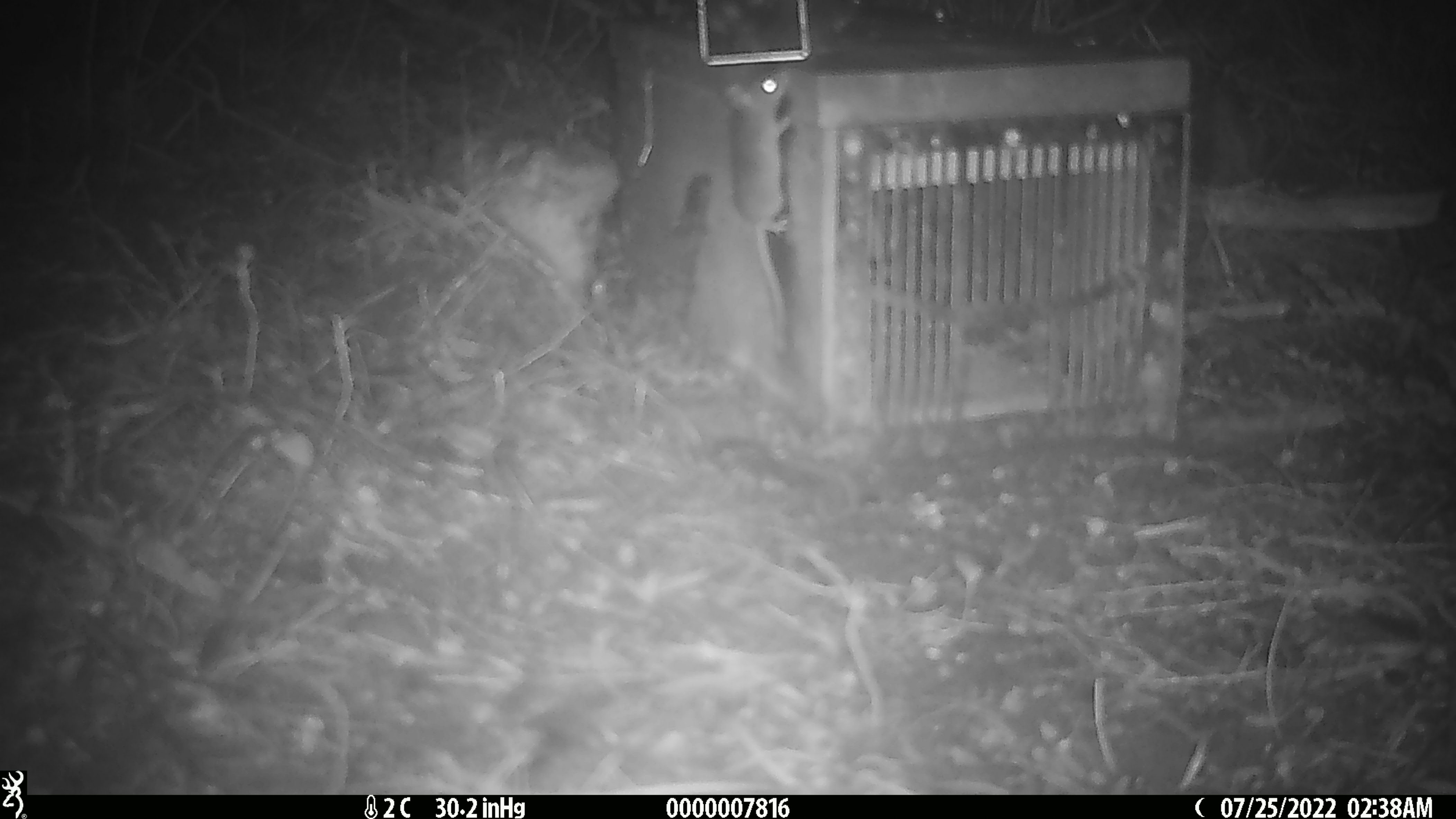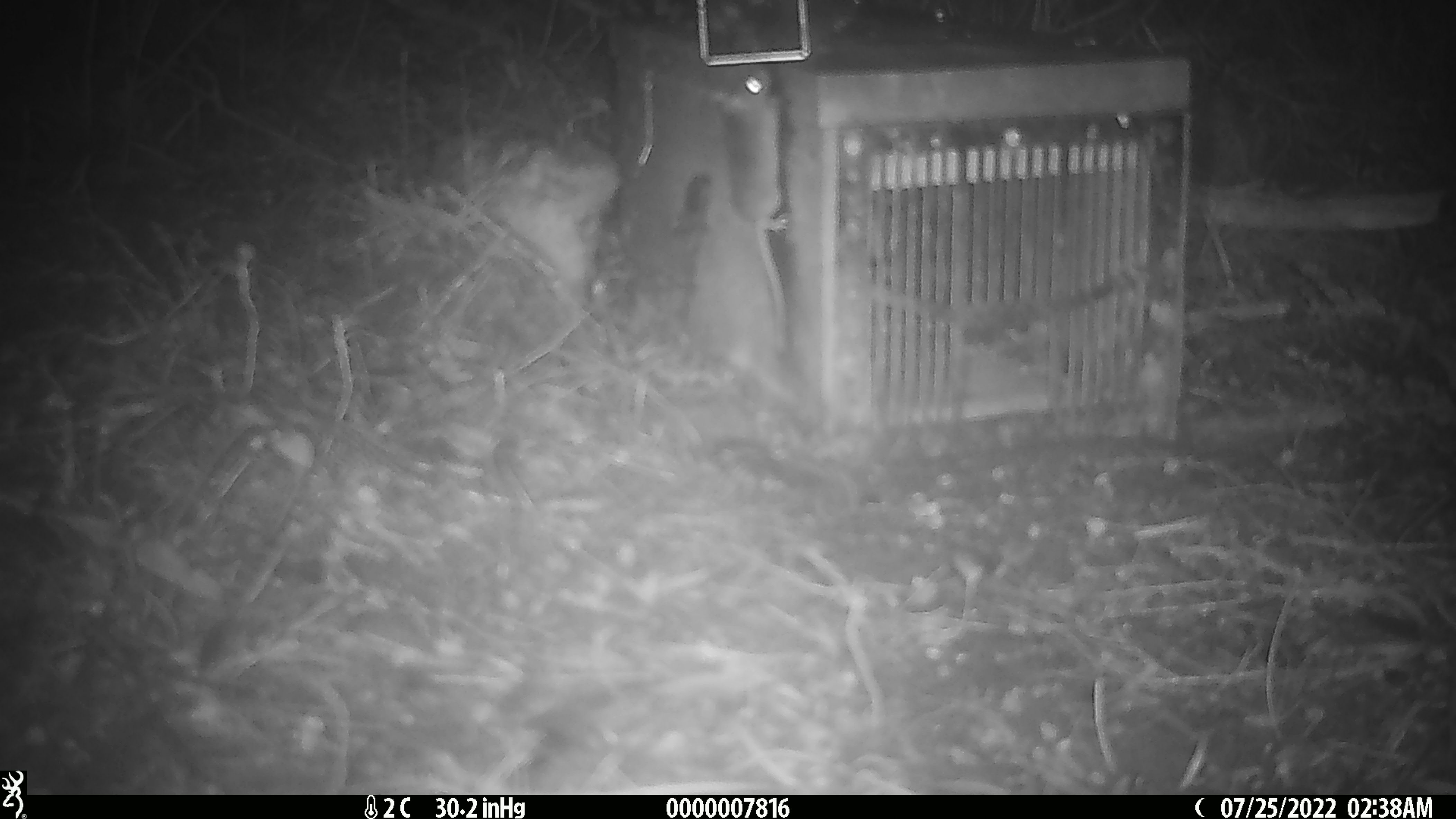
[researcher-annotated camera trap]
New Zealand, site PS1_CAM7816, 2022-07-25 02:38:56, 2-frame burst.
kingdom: Animalia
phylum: Chordata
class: Mammalia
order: Rodentia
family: Muridae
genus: Mus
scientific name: Mus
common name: mouse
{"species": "mouse (Mus)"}